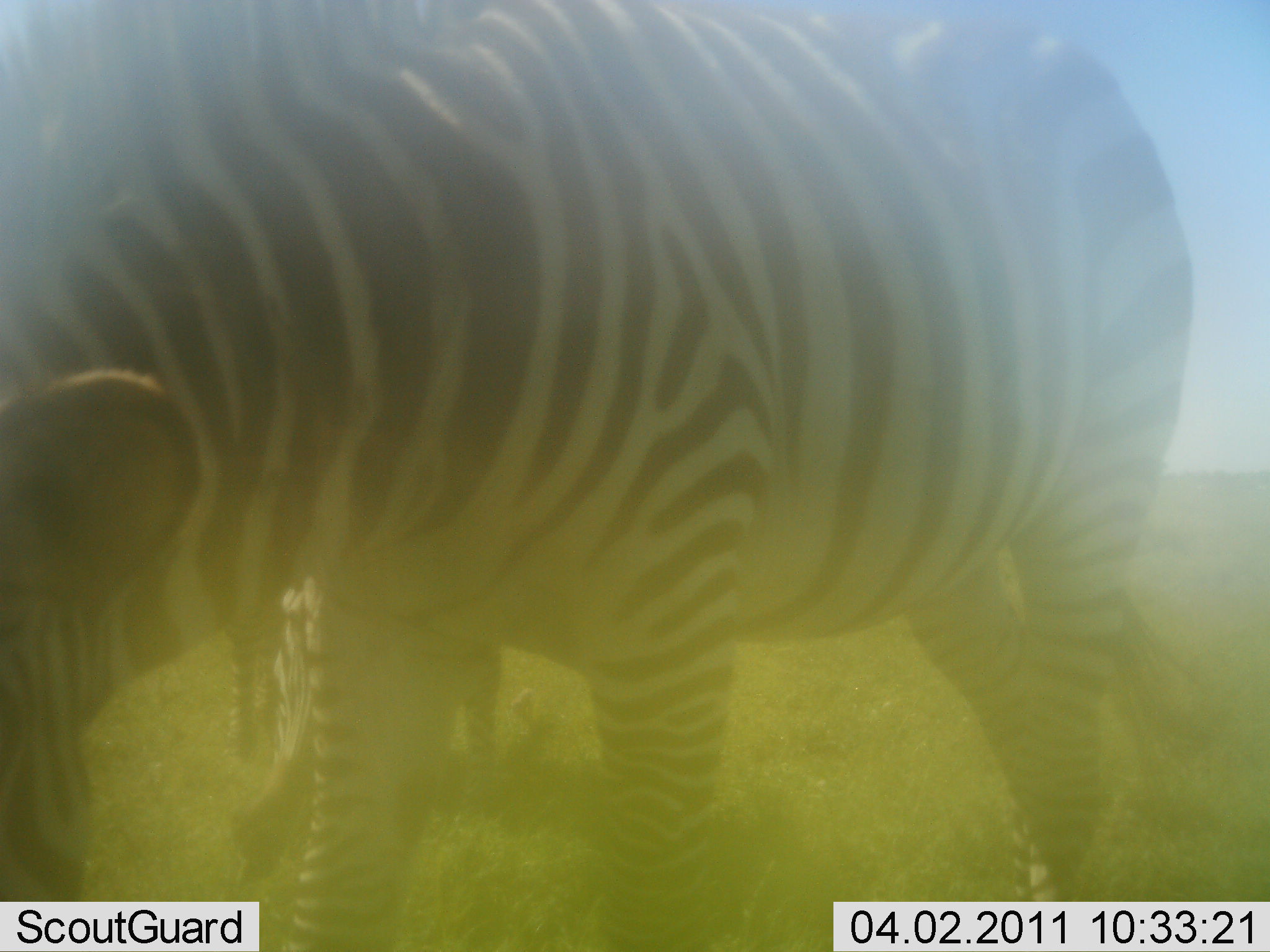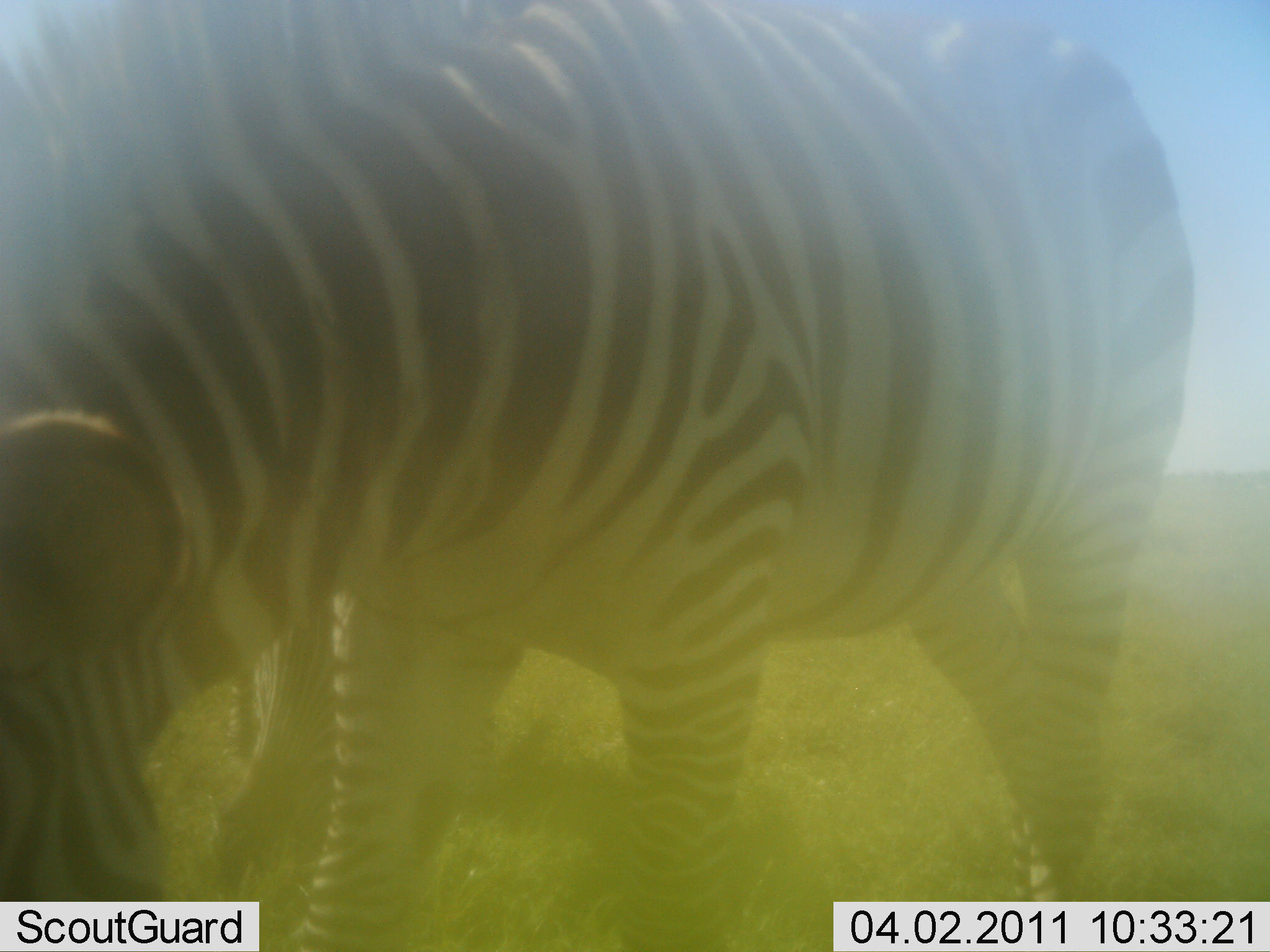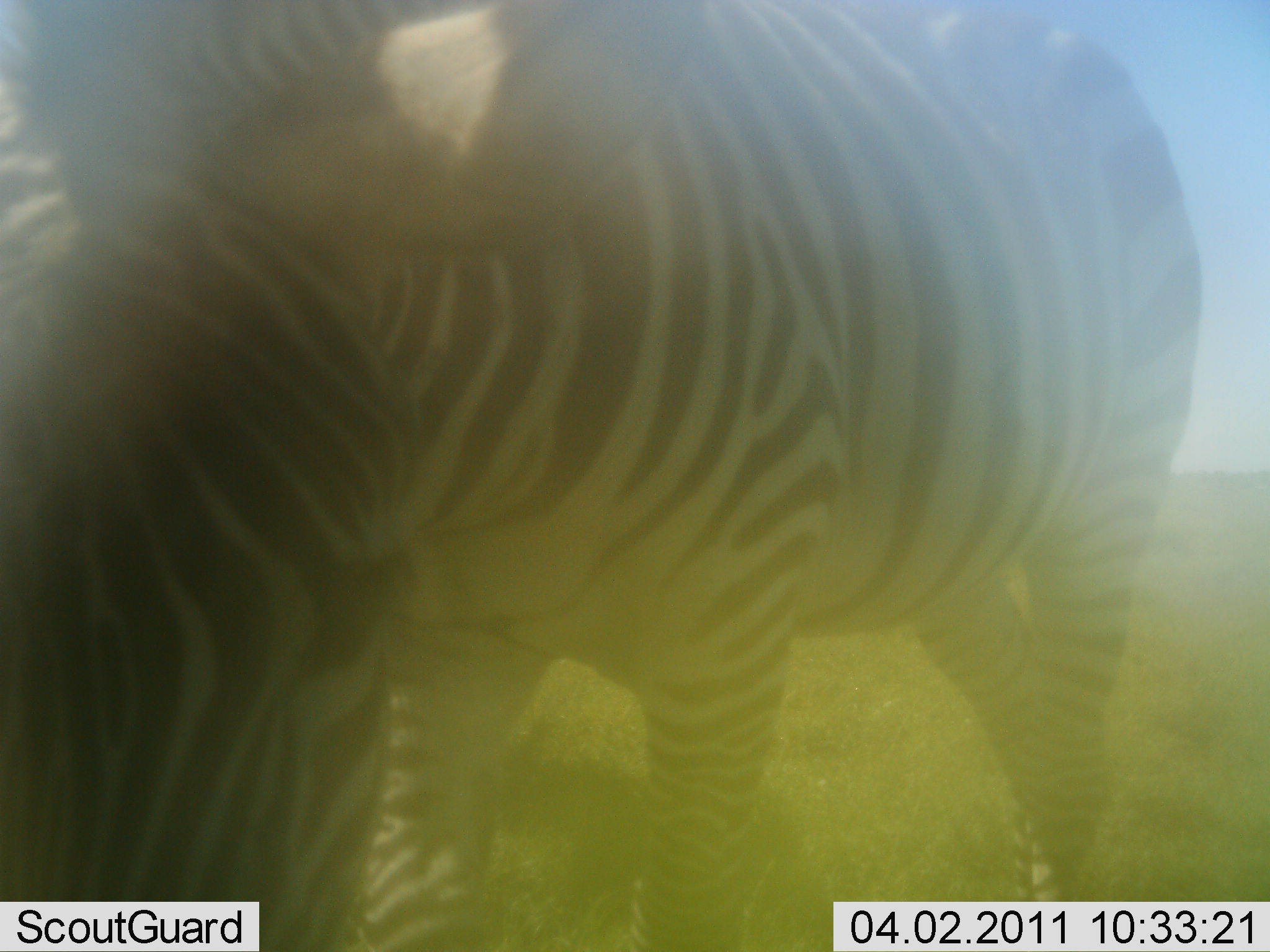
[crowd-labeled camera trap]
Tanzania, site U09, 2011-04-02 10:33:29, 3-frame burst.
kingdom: Animalia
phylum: Chordata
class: Mammalia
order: Perissodactyla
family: Equidae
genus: Equus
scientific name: Equus quagga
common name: plains zebra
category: zebra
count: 2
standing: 55%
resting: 0%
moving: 18%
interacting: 0%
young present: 0%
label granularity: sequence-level